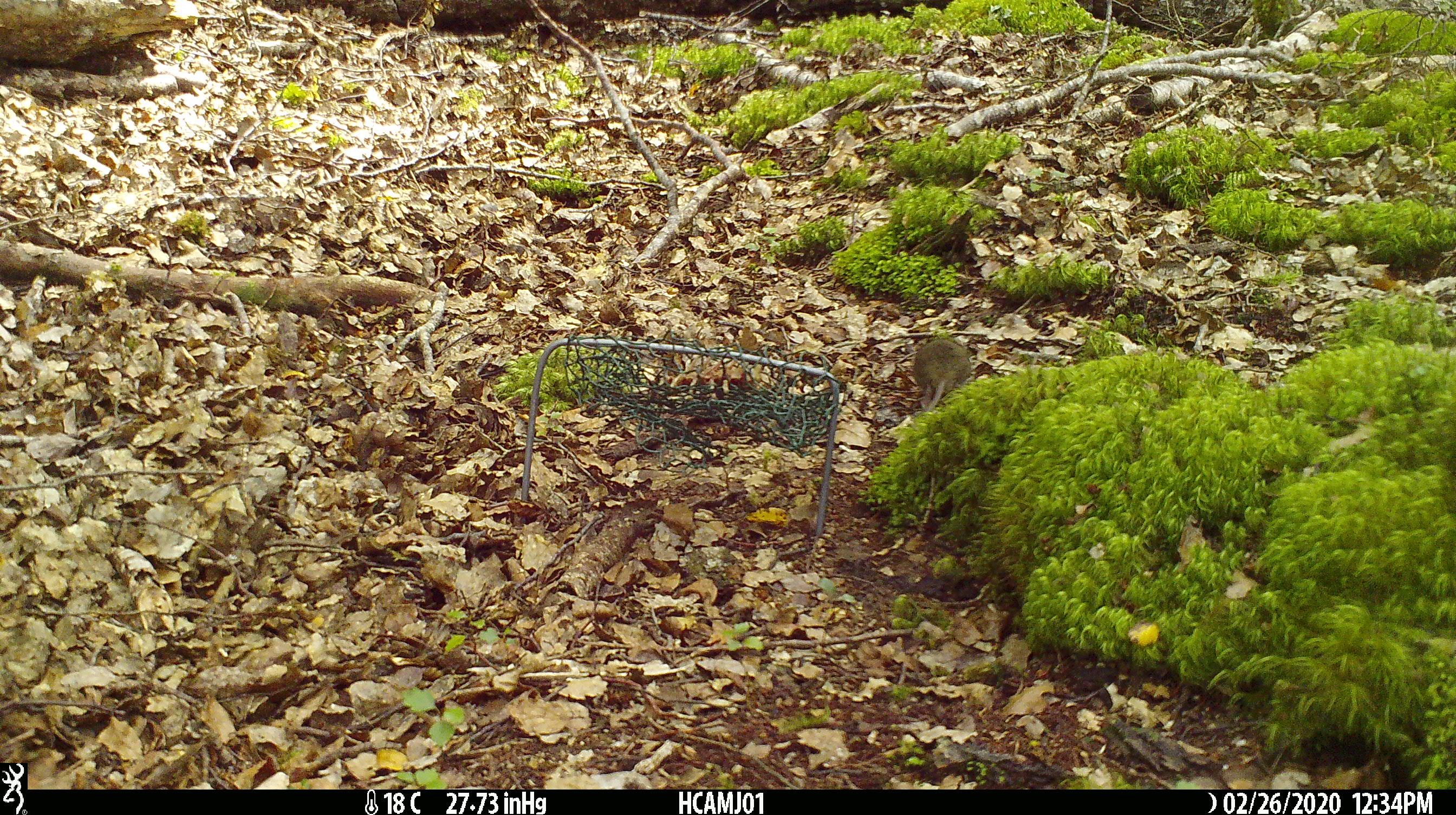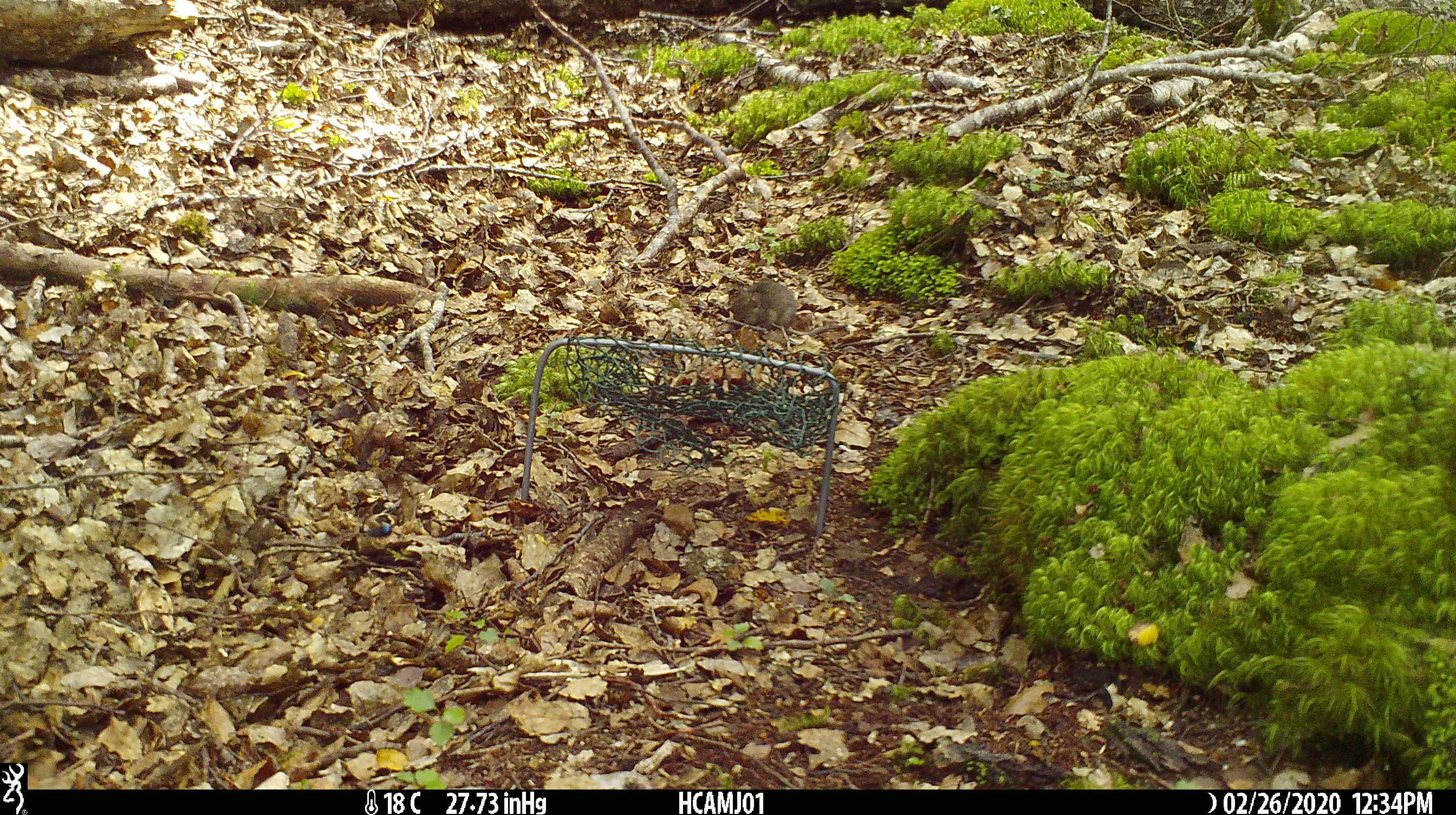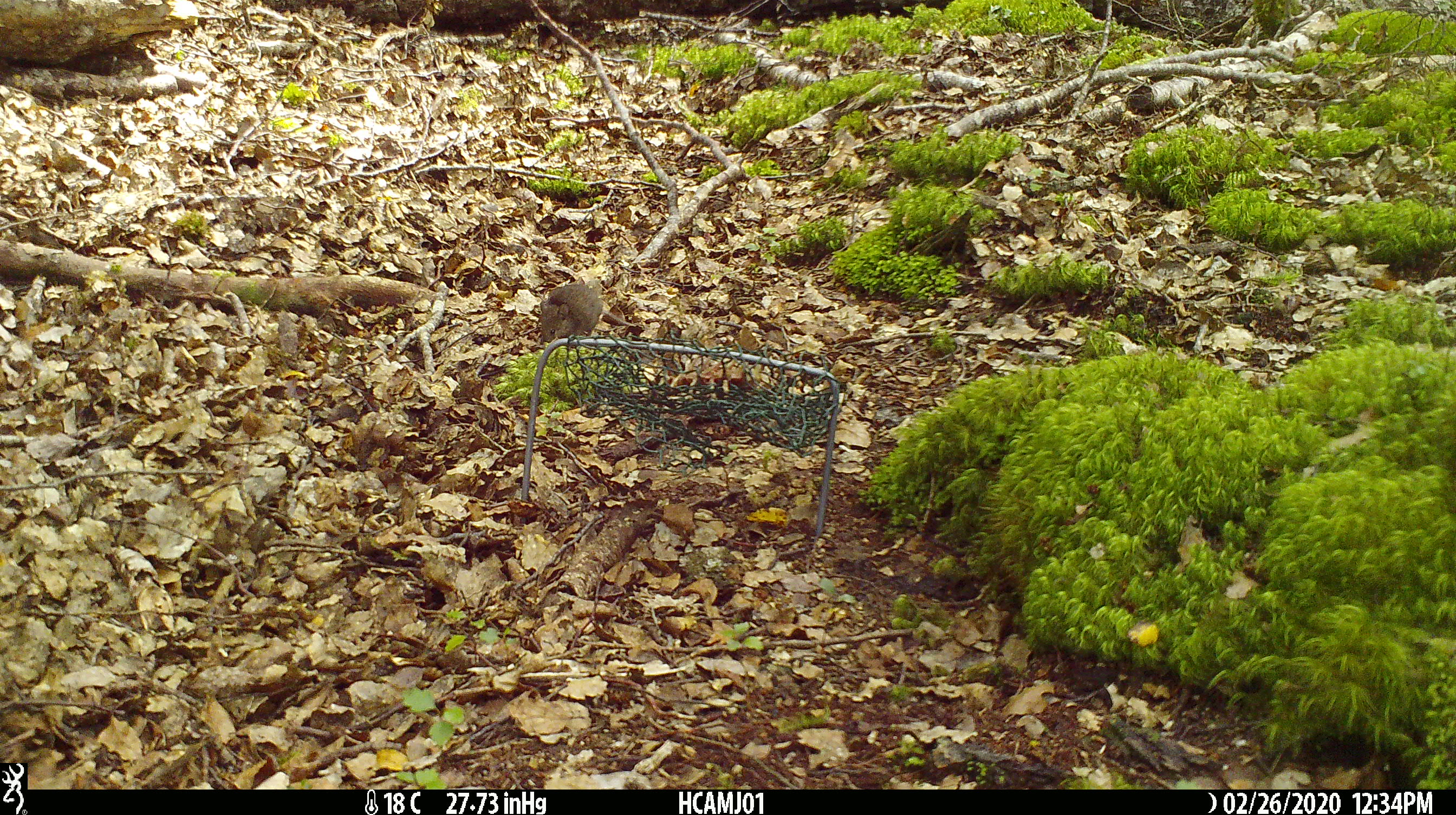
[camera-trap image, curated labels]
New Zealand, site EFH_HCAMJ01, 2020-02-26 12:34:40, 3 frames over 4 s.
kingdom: Animalia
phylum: Chordata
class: Mammalia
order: Rodentia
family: Muridae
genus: Mus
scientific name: Mus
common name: mouse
Mouse (Mus).